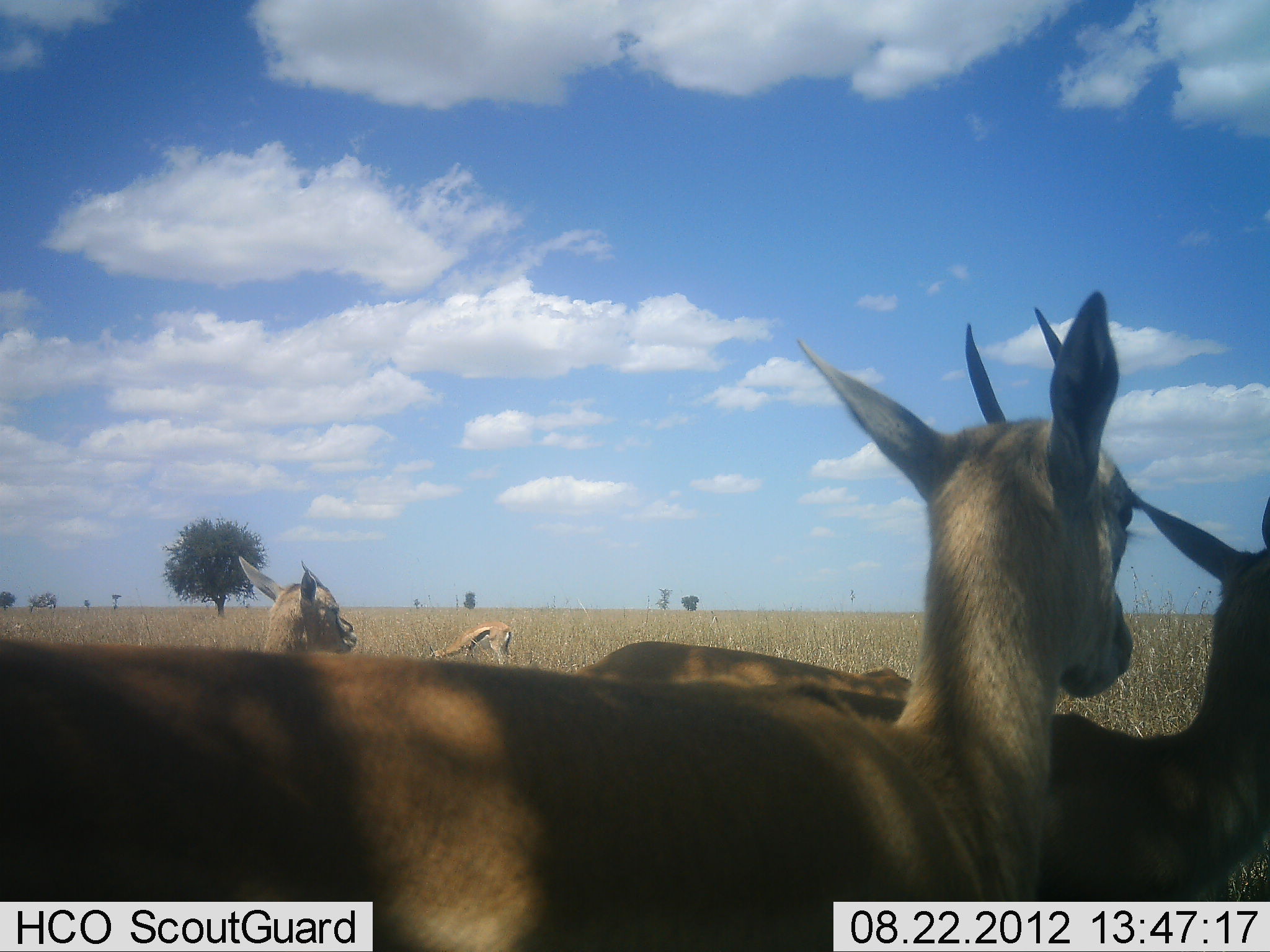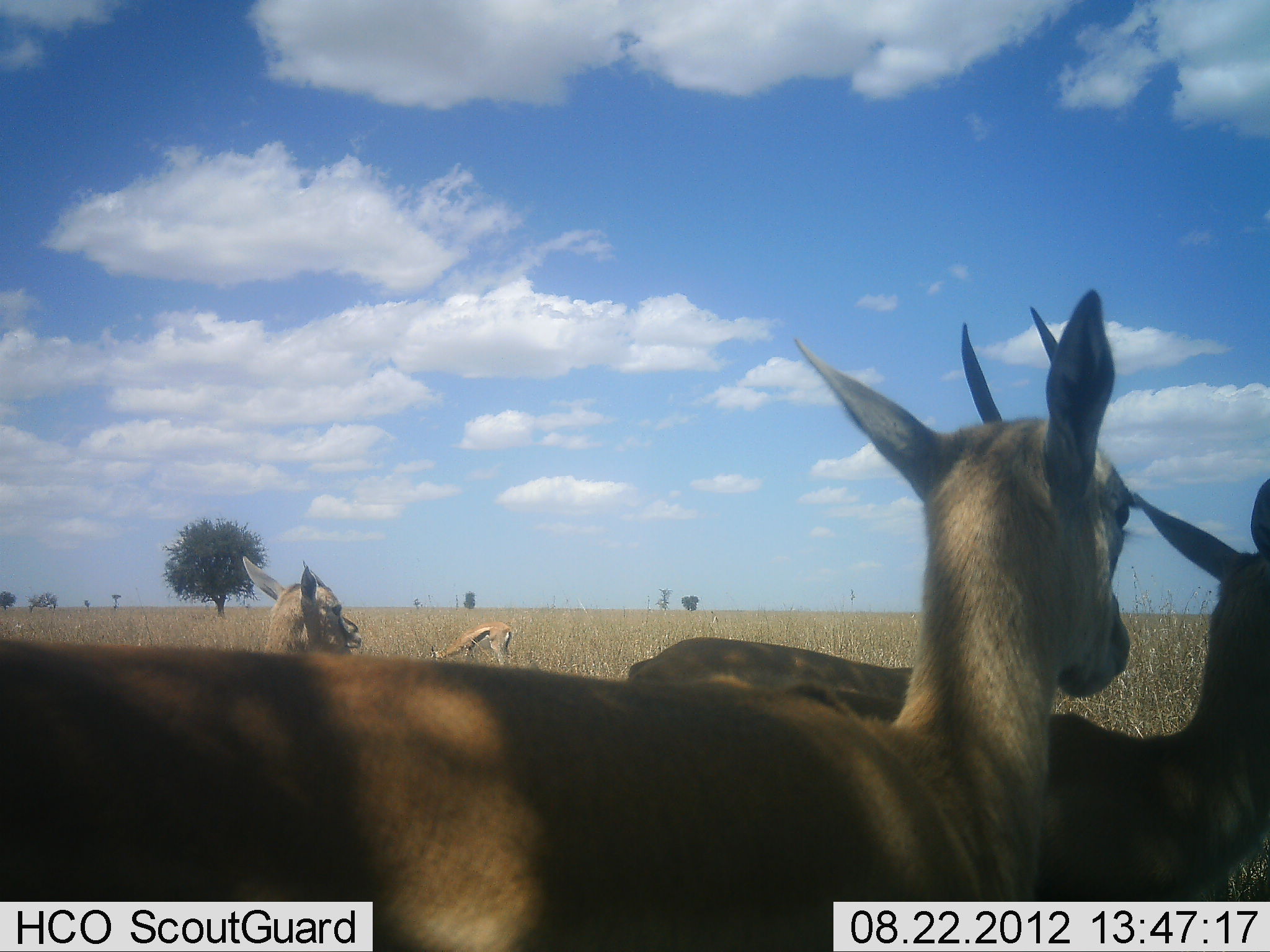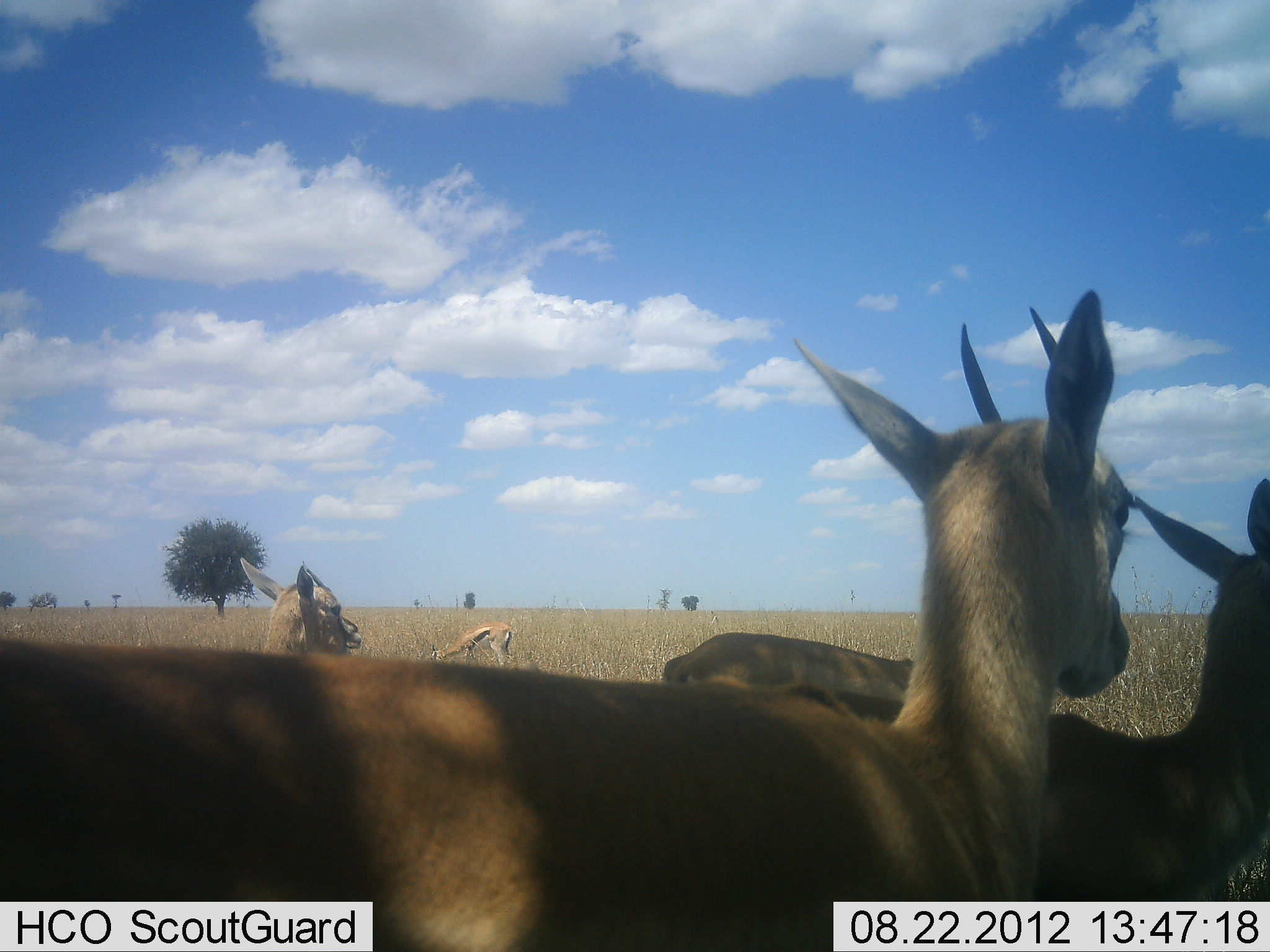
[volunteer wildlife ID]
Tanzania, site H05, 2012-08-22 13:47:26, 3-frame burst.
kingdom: Animalia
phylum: Chordata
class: Mammalia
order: Artiodactyla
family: Bovidae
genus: Eudorcas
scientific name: Eudorcas thomsonii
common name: thomson's gazelle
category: gazellethomsons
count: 5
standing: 80%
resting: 10%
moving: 20%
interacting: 0%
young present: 0%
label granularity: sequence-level